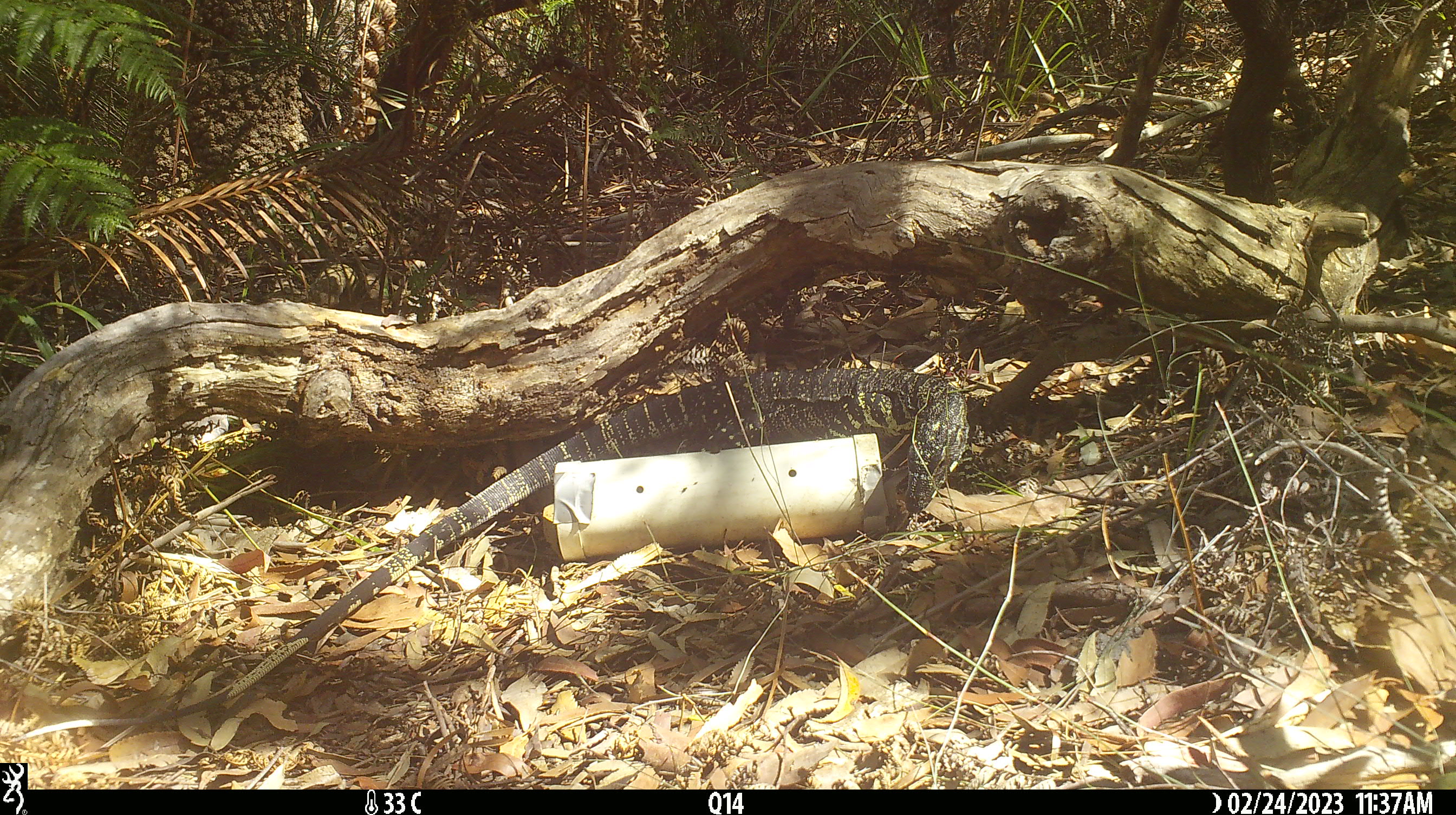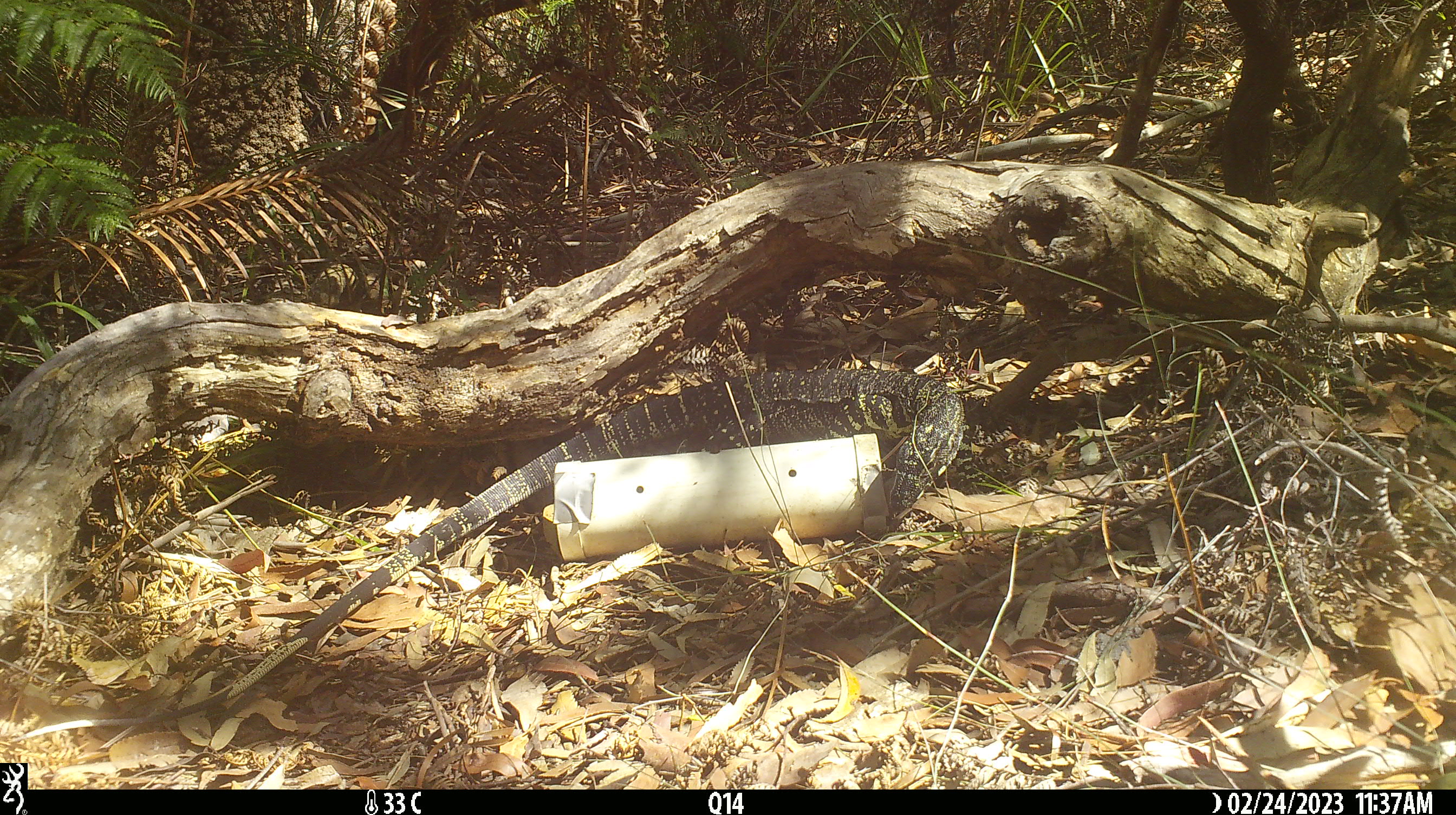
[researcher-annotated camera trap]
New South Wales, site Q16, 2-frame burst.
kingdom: Animalia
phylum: Chordata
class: Reptilia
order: Squamata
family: Varanidae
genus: Varanus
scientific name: Varanus varius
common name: lace monitor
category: goanna